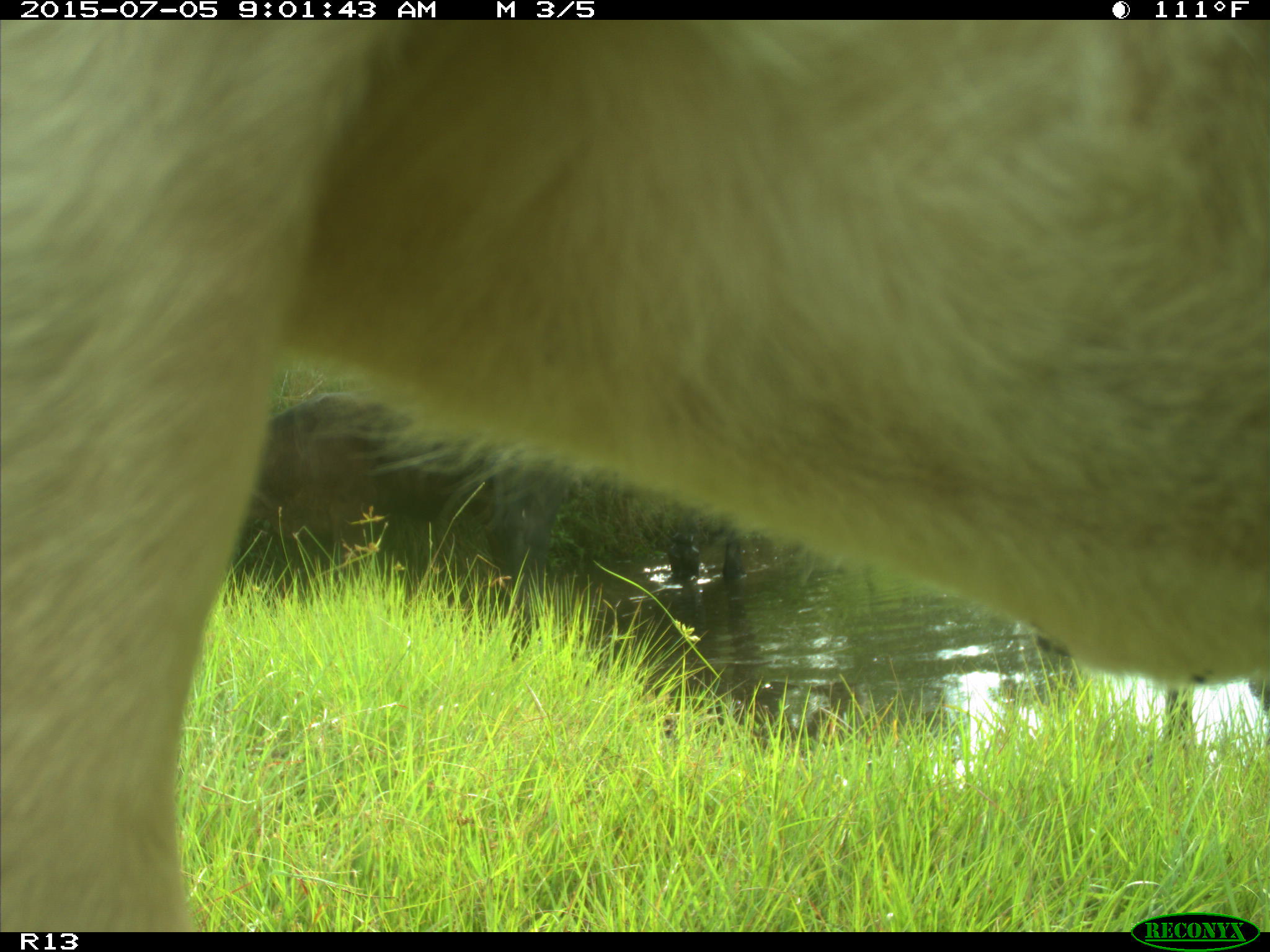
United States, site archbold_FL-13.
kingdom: Animalia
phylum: Chordata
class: Mammalia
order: Artiodactyla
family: Bovidae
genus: Bos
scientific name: Bos taurus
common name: domestic cow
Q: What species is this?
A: Bos taurus (domestic cow).